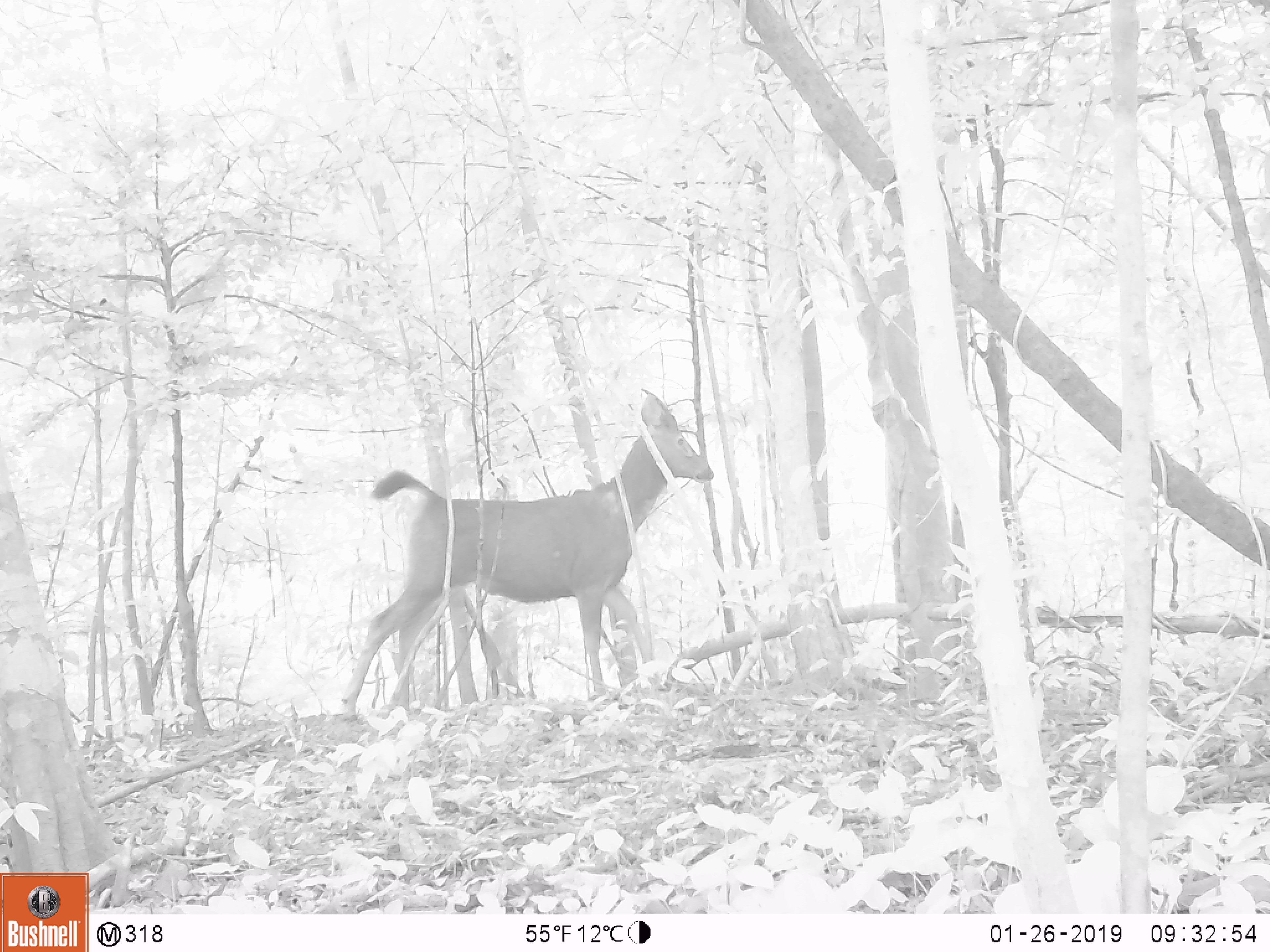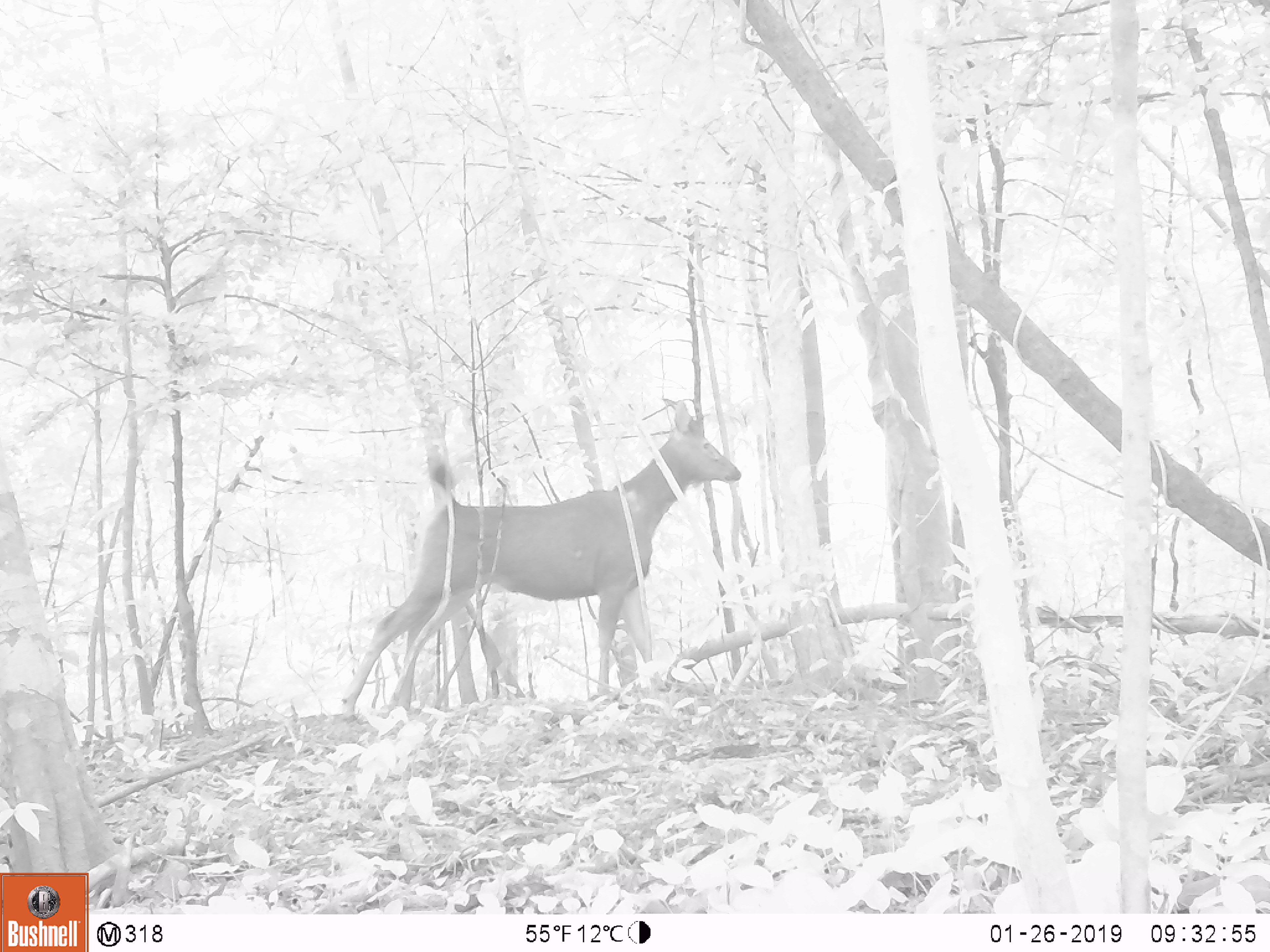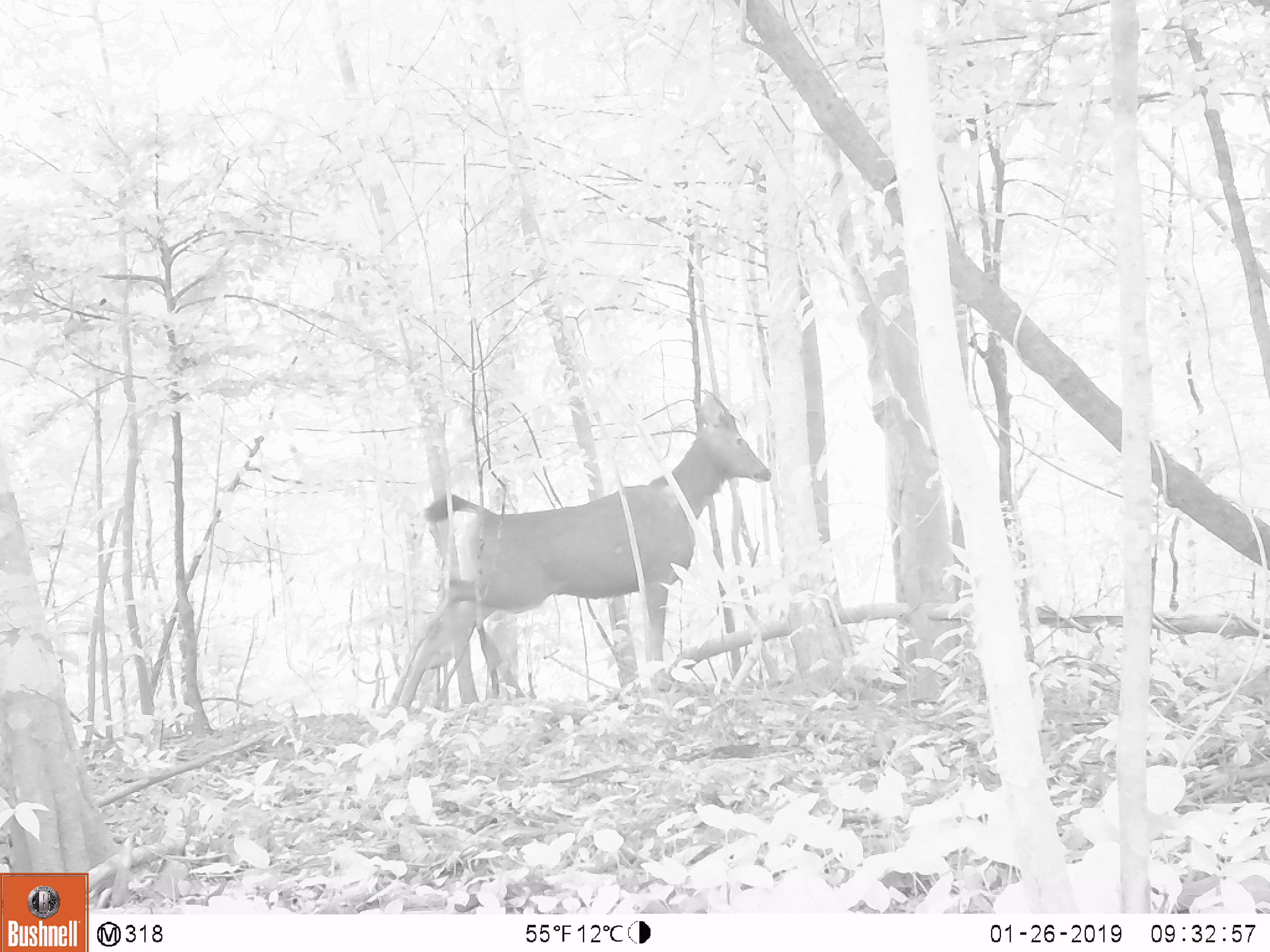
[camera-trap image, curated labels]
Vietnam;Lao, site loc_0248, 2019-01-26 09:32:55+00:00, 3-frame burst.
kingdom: Animalia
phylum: Chordata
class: Mammalia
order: Artiodactyla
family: Cervidae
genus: Rusa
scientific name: Rusa unicolor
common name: sambar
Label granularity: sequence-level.